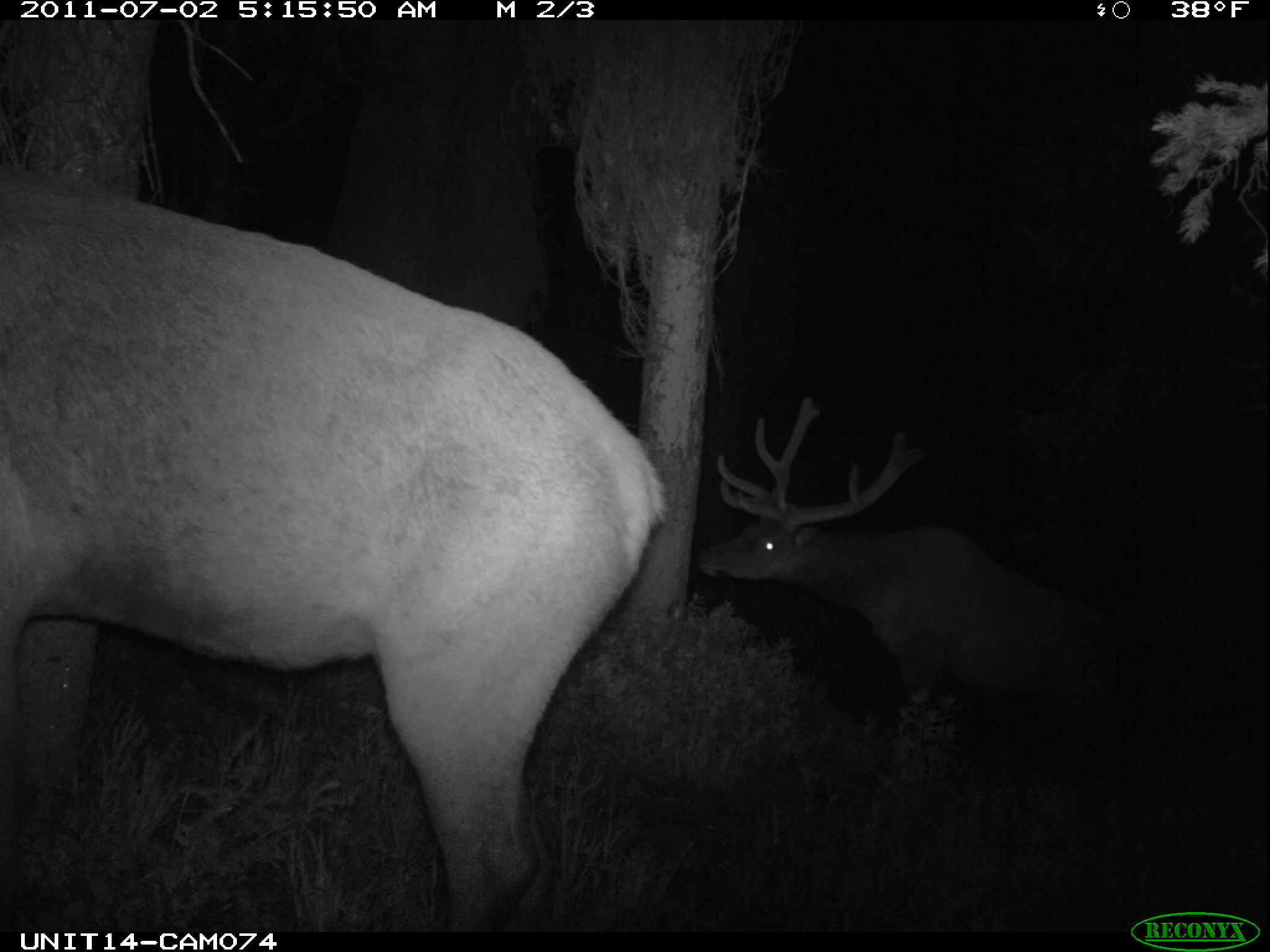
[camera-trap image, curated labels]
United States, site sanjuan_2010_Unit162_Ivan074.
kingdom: Animalia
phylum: Chordata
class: Mammalia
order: Artiodactyla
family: Cervidae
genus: Cervus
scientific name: Cervus elaphus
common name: red deer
Cervus elaphus (red deer).